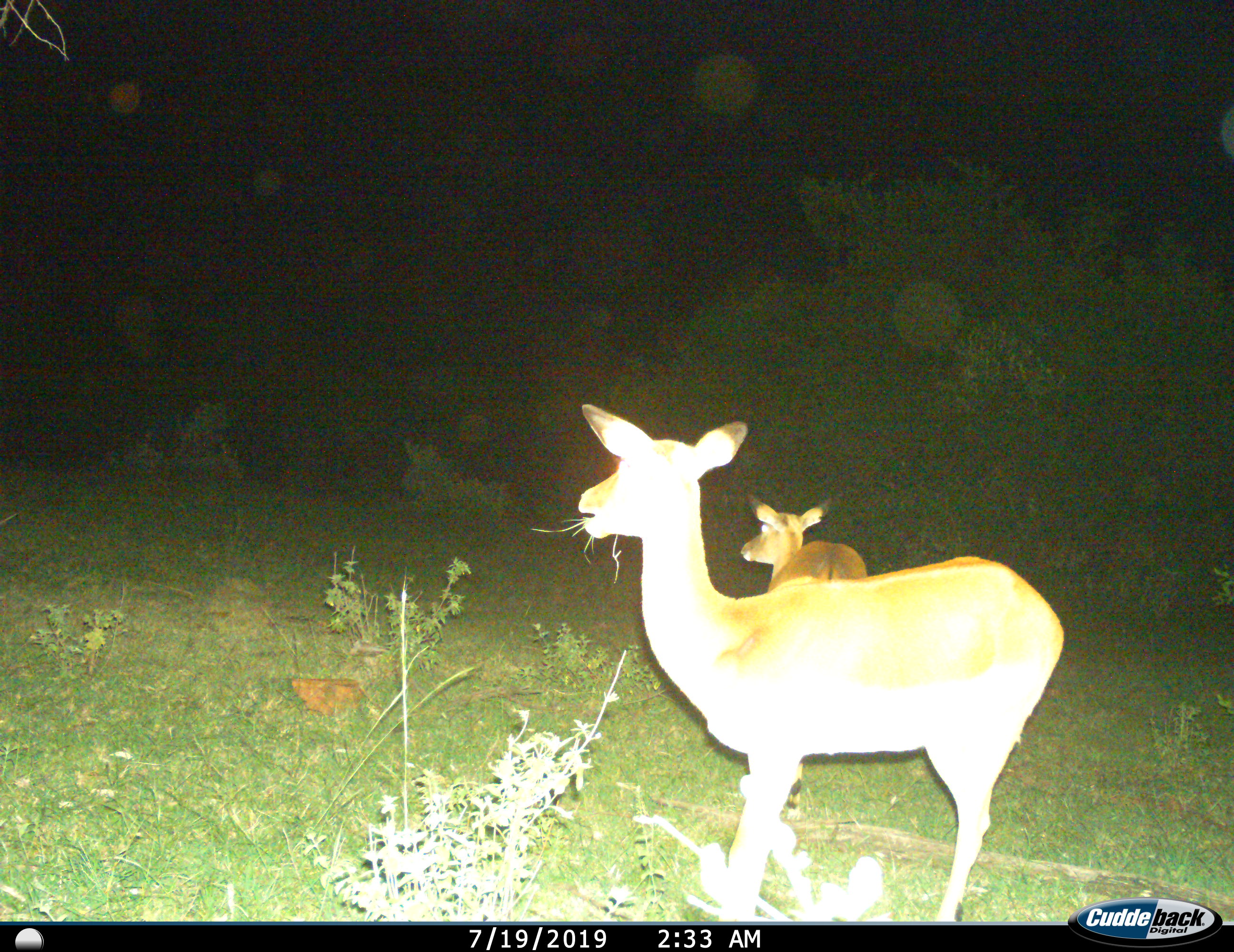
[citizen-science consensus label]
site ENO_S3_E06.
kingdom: Animalia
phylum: Chordata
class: Mammalia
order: Artiodactyla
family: Bovidae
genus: Aepyceros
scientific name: Aepyceros melampus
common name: impala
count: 2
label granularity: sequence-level